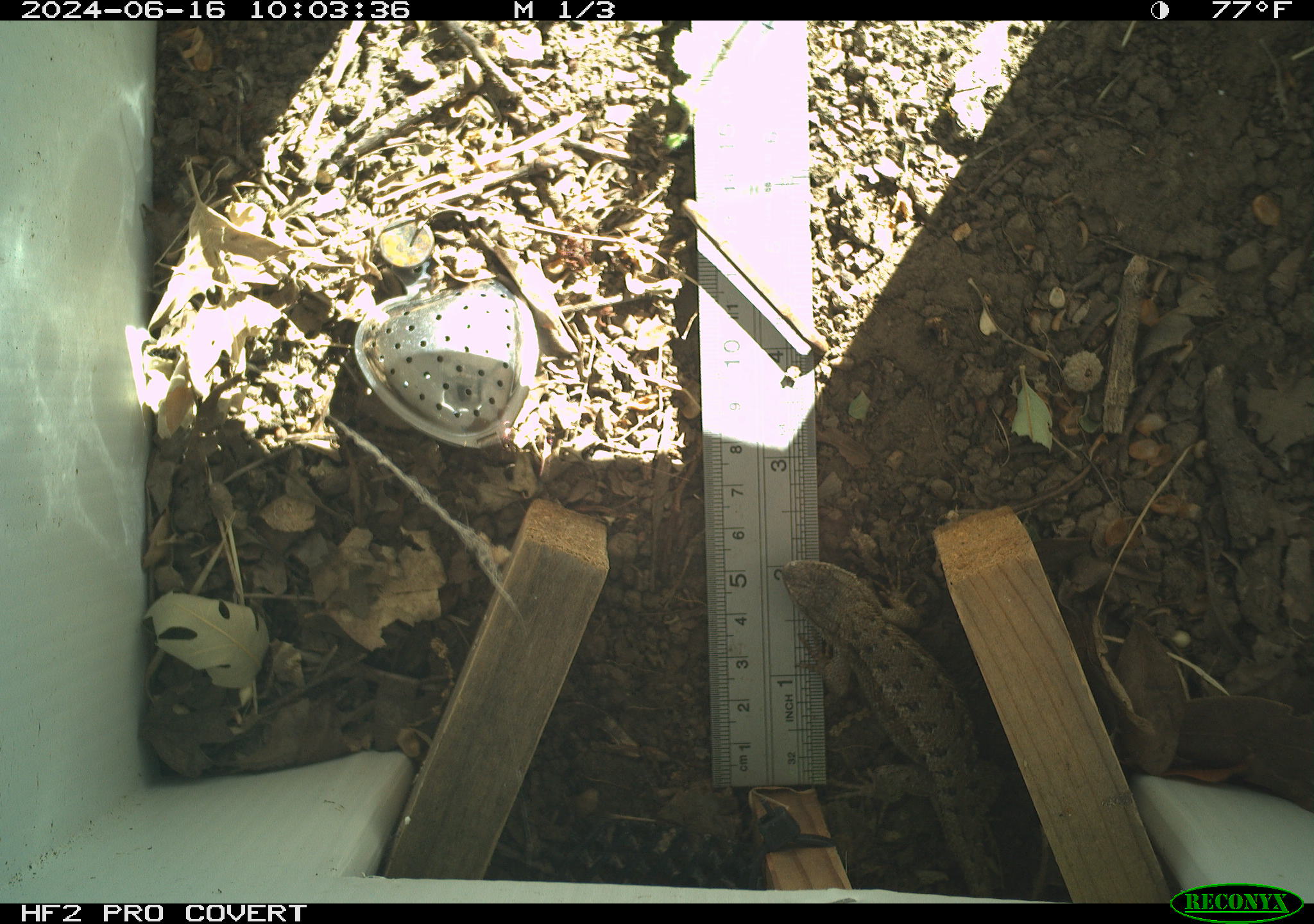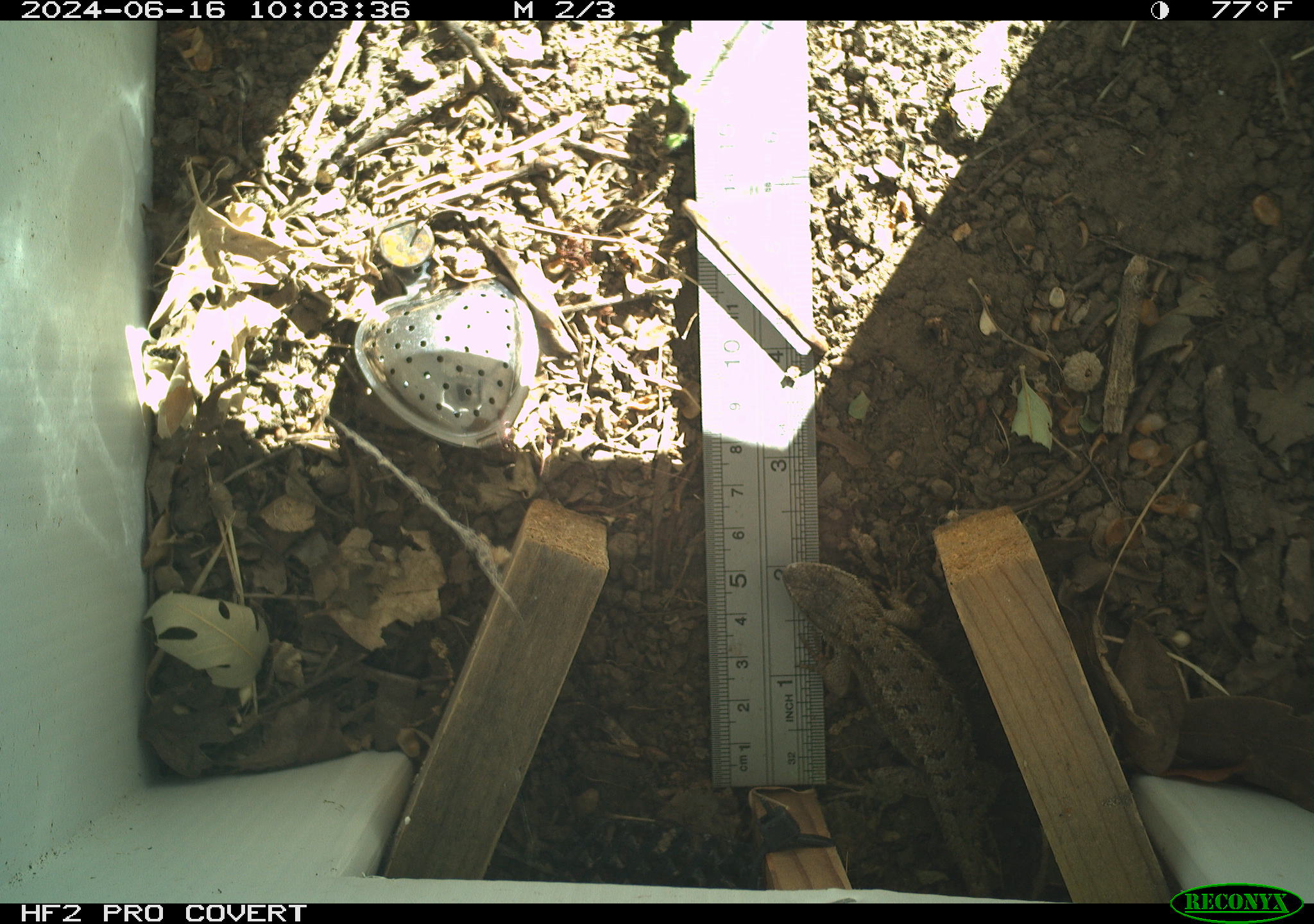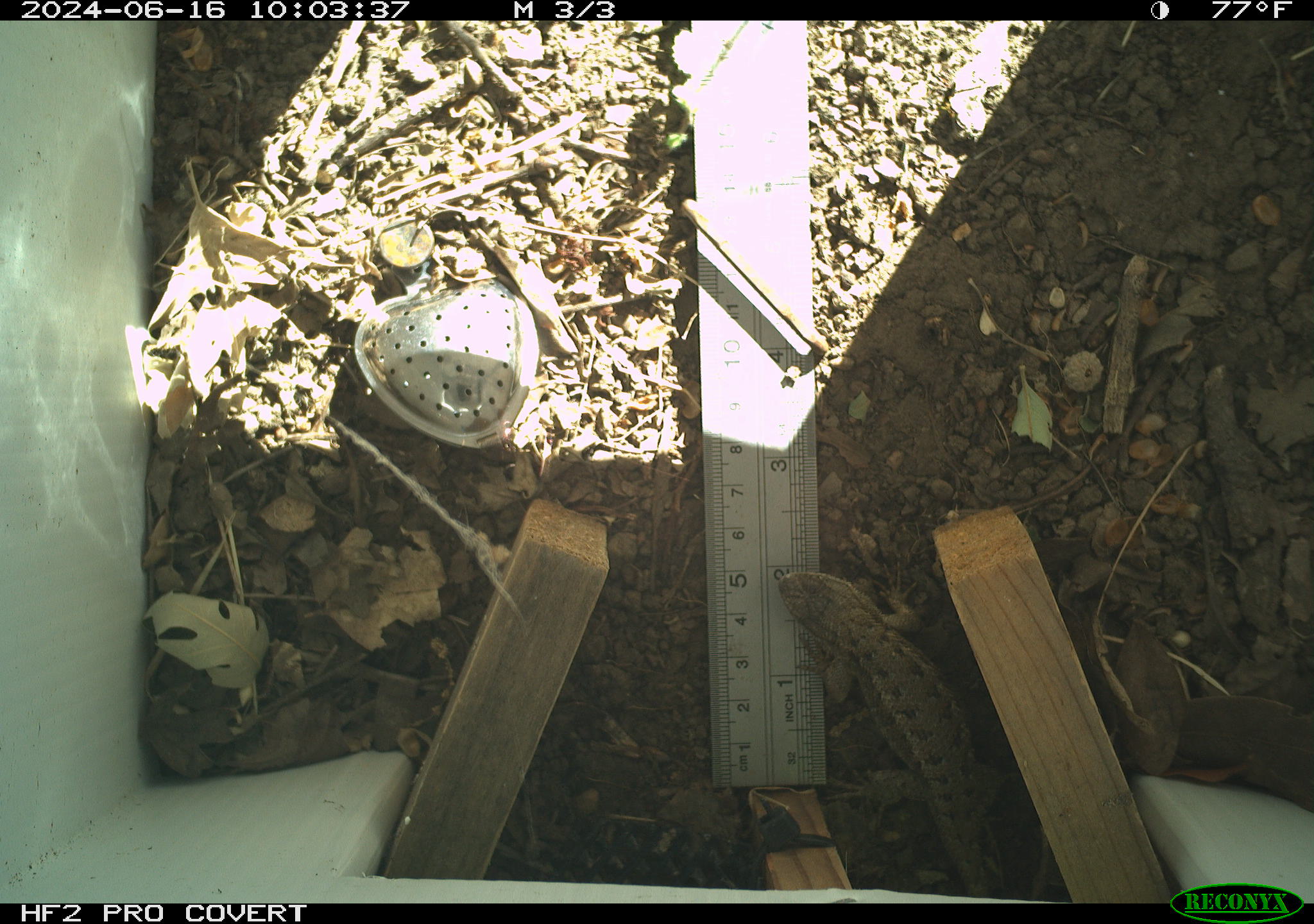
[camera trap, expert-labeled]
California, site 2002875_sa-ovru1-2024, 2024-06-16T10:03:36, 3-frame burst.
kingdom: Animalia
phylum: Chordata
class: Reptilia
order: Squamata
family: Phrynosomatidae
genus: Sceloporus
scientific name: Sceloporus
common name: spiny lizards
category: sceloporus species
Sceloporus species (spiny lizards) (Sceloporus).